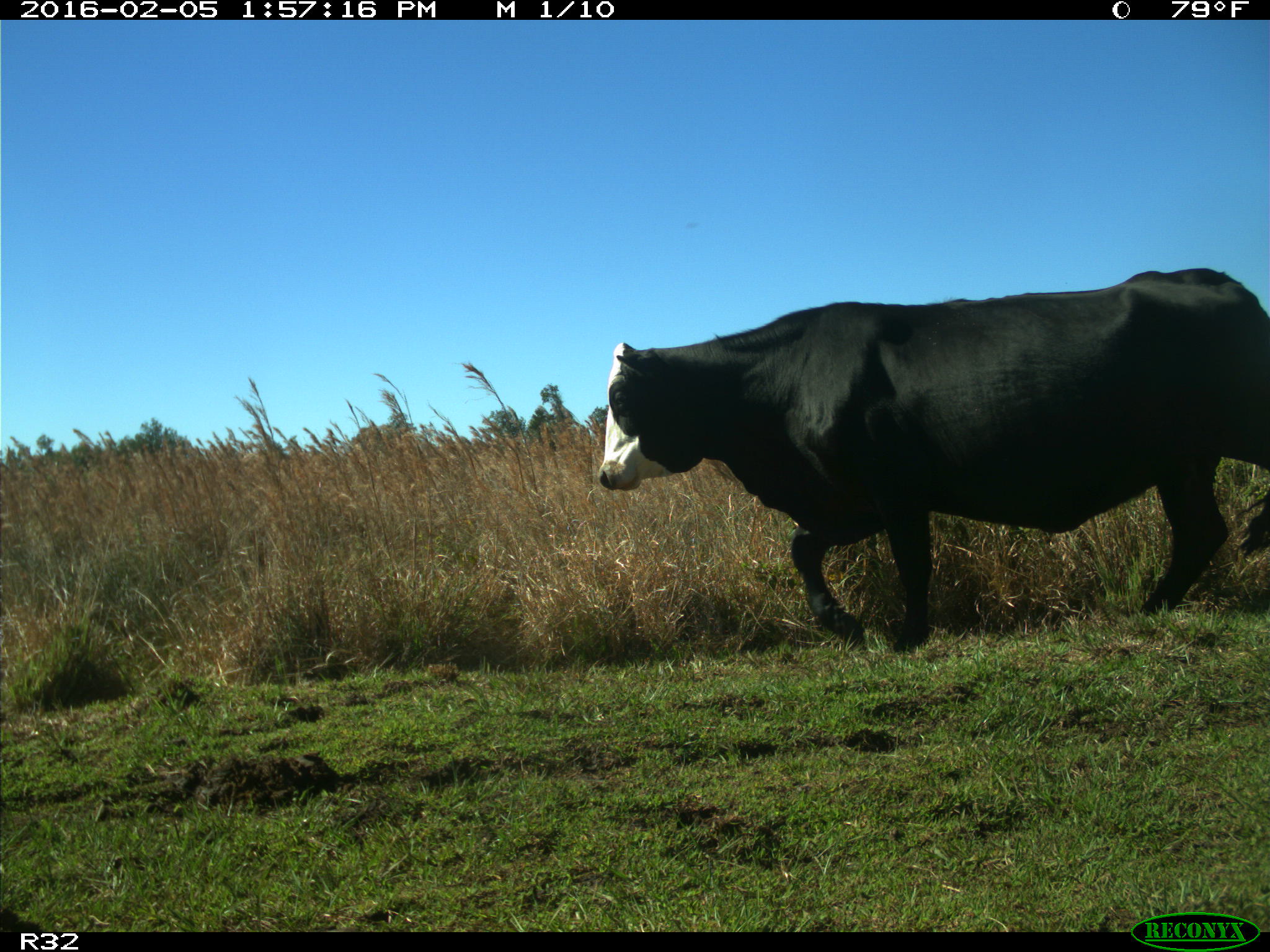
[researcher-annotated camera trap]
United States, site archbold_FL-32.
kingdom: Animalia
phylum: Chordata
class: Mammalia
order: Artiodactyla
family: Bovidae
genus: Bos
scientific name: Bos taurus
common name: domestic cow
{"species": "Bos taurus (domestic cow)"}